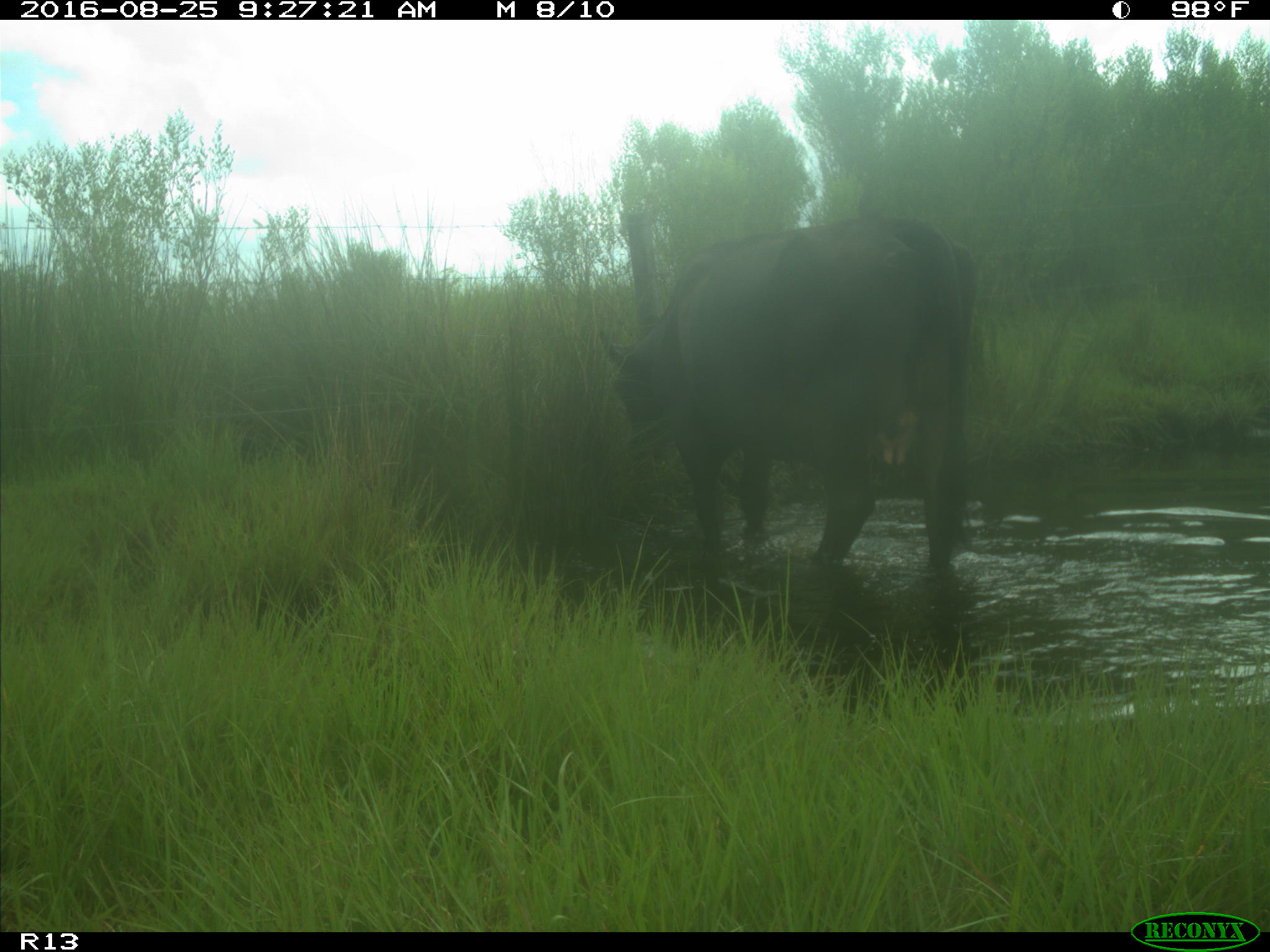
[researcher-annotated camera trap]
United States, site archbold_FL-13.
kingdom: Animalia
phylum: Chordata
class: Mammalia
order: Artiodactyla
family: Bovidae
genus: Bos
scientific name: Bos taurus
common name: domestic cow